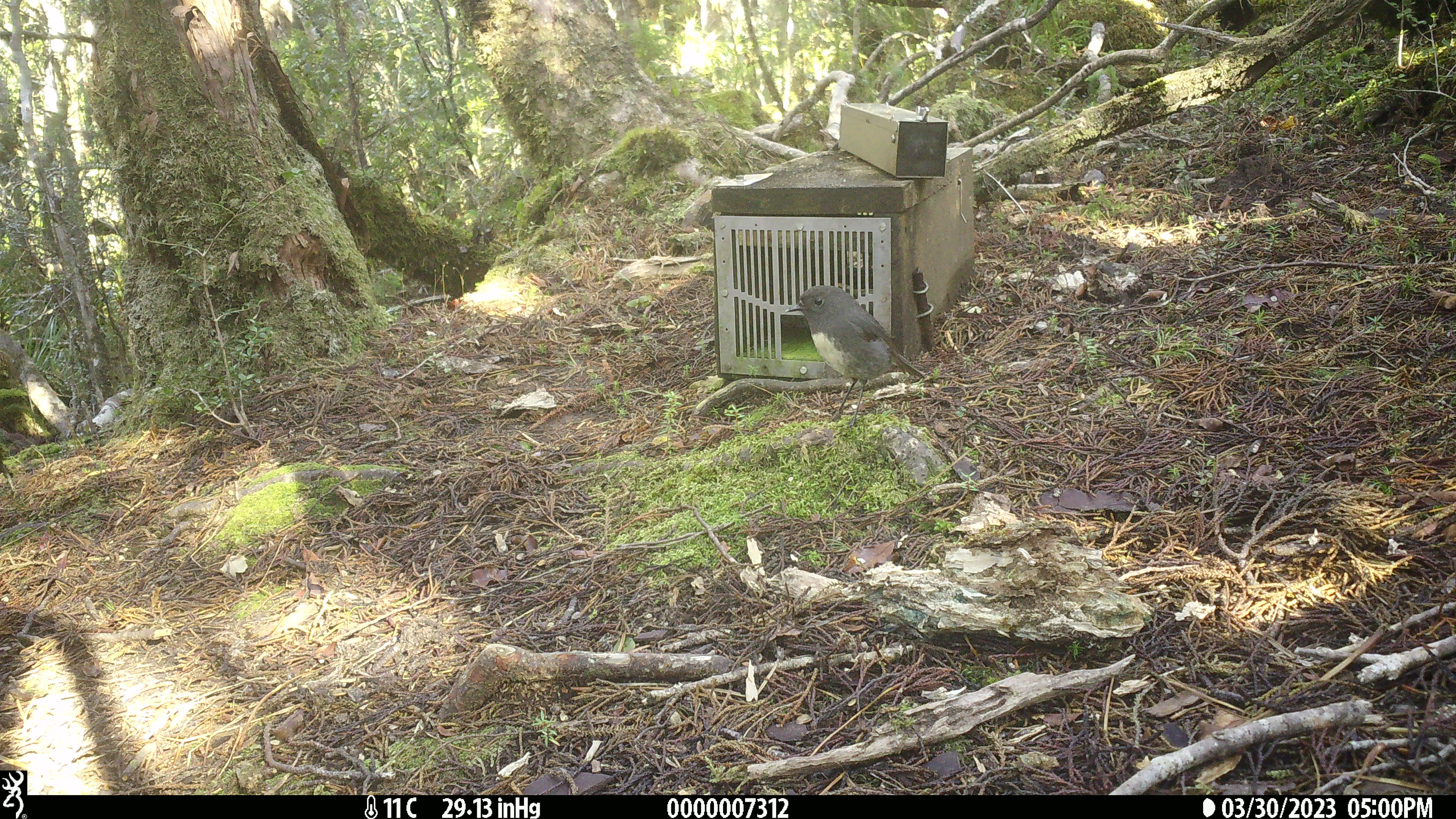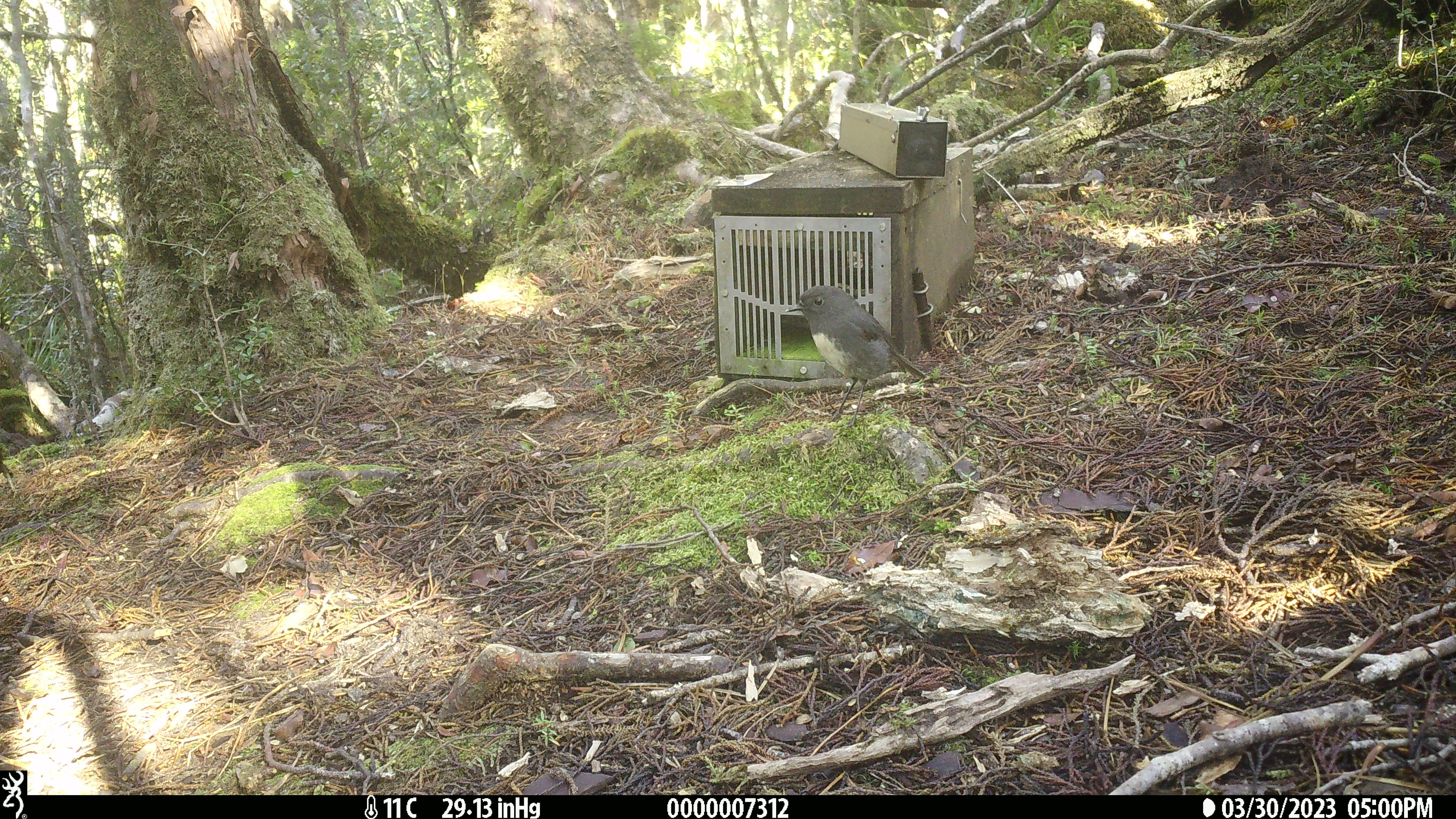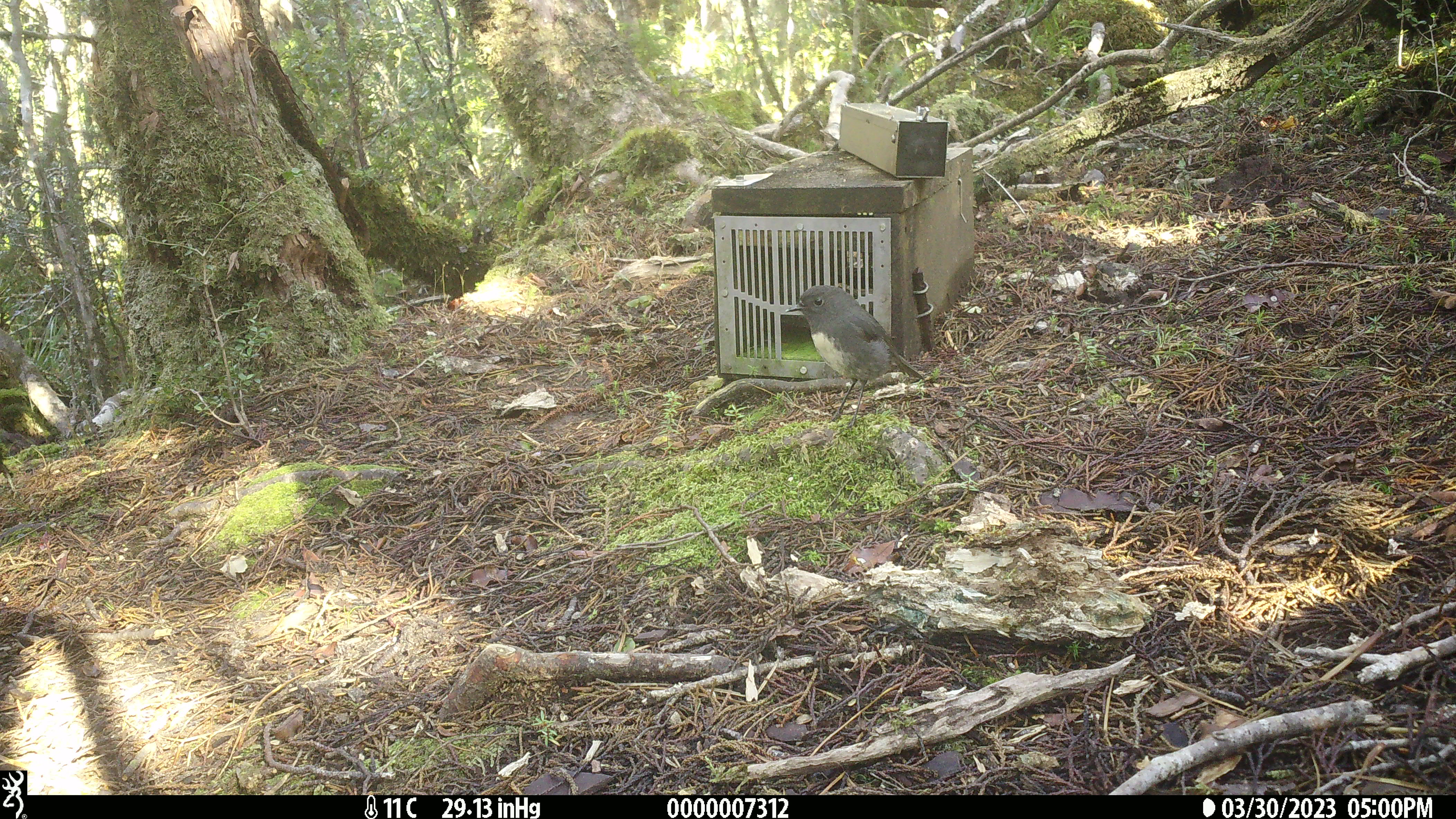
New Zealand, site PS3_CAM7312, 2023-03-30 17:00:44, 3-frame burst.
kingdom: Animalia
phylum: Chordata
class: Aves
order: Passeriformes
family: Petroicidae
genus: Petroica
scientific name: Petroica australis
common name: new zealand robin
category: robin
Robin (new zealand robin) (Petroica australis).